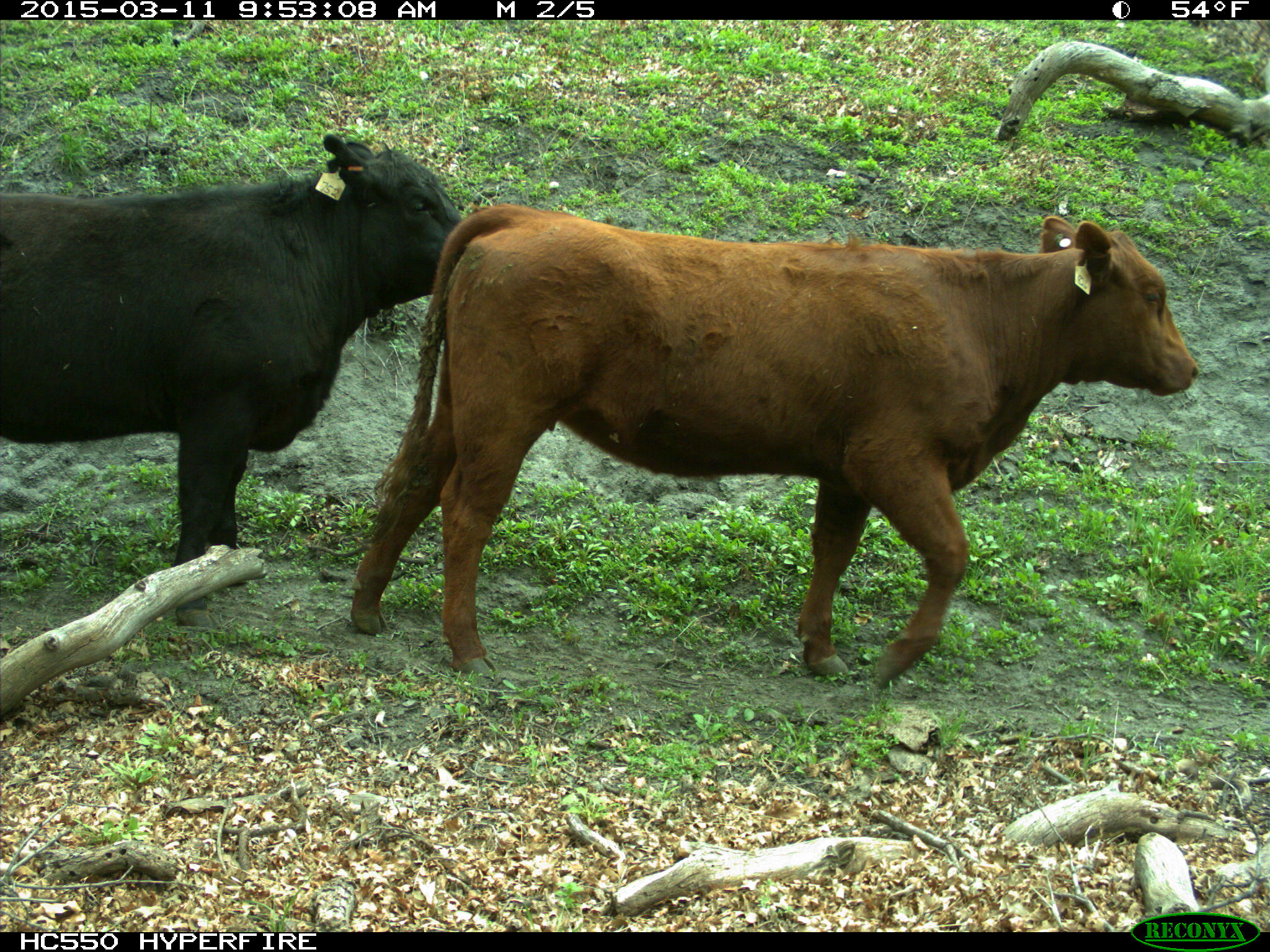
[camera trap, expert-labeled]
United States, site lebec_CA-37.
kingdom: Animalia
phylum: Chordata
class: Mammalia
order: Artiodactyla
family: Bovidae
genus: Bos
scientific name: Bos taurus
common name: domestic cow